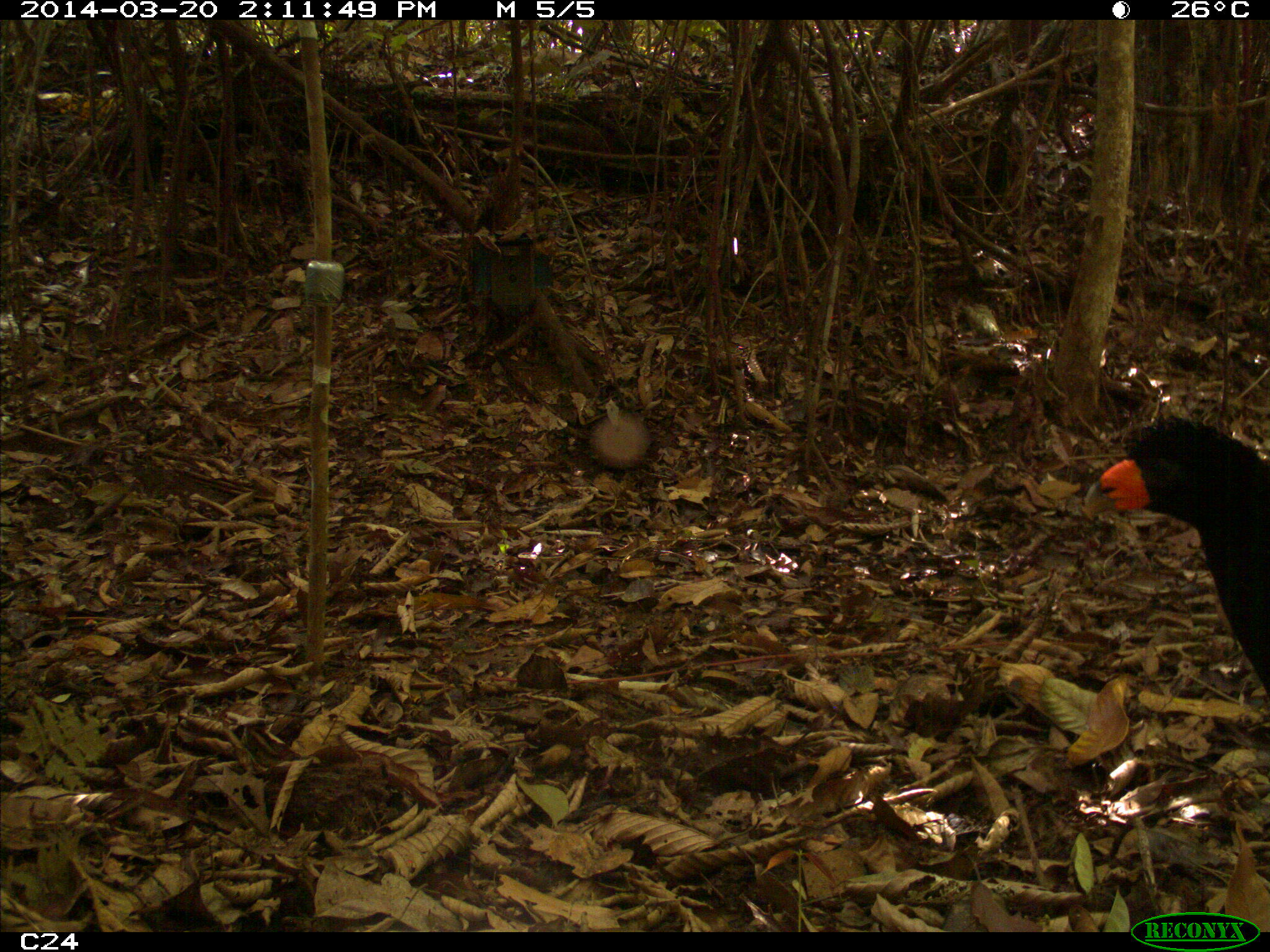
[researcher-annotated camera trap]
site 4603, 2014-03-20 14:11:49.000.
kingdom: Animalia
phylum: Chordata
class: Aves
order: Galliformes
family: Cracidae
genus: Crax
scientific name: Crax alector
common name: black curassow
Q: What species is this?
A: Crax alector (black curassow).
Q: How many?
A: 3.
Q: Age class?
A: Adult.